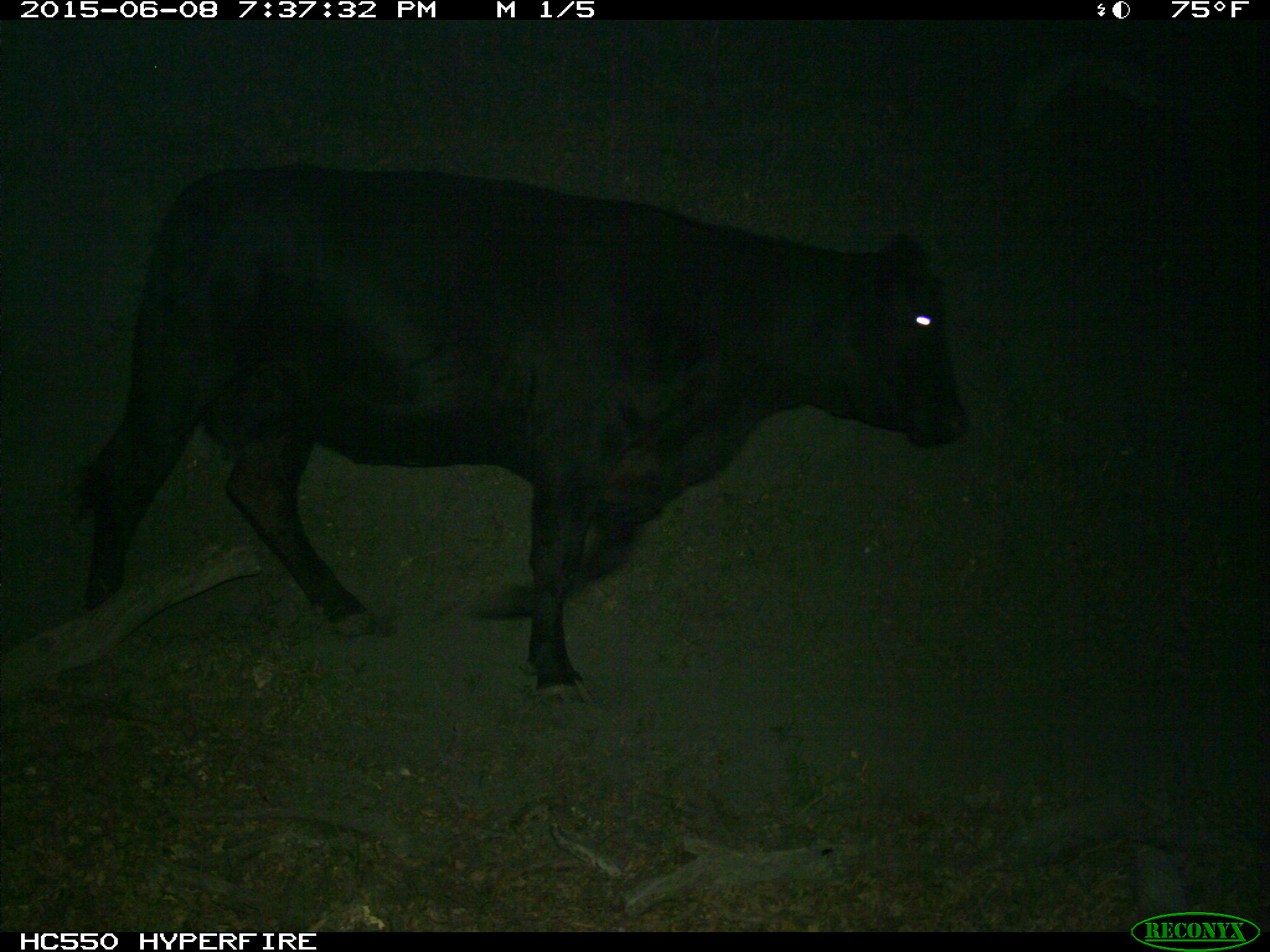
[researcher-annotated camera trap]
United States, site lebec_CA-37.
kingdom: Animalia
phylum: Chordata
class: Mammalia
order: Artiodactyla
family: Bovidae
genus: Bos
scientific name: Bos taurus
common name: domestic cow